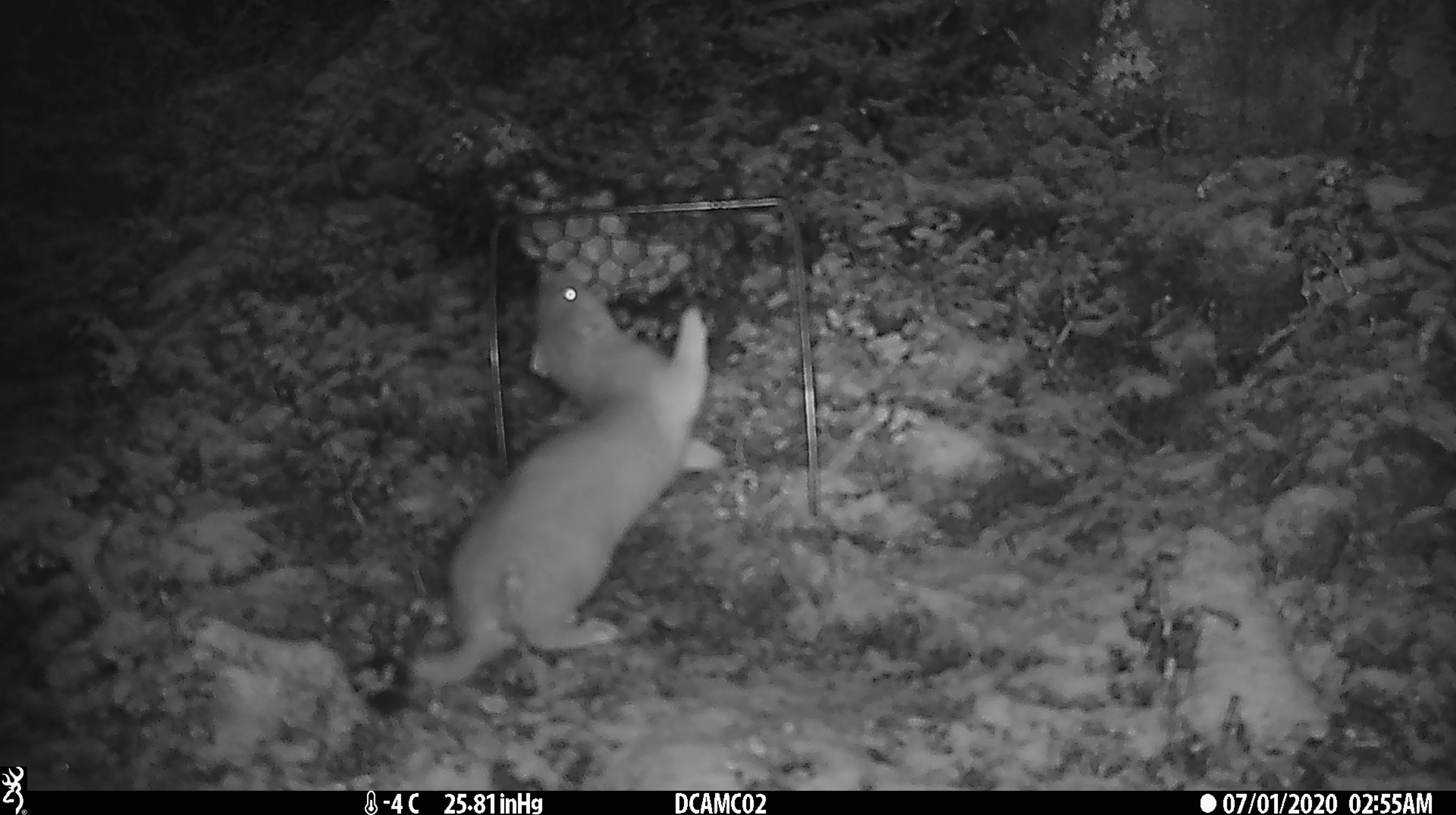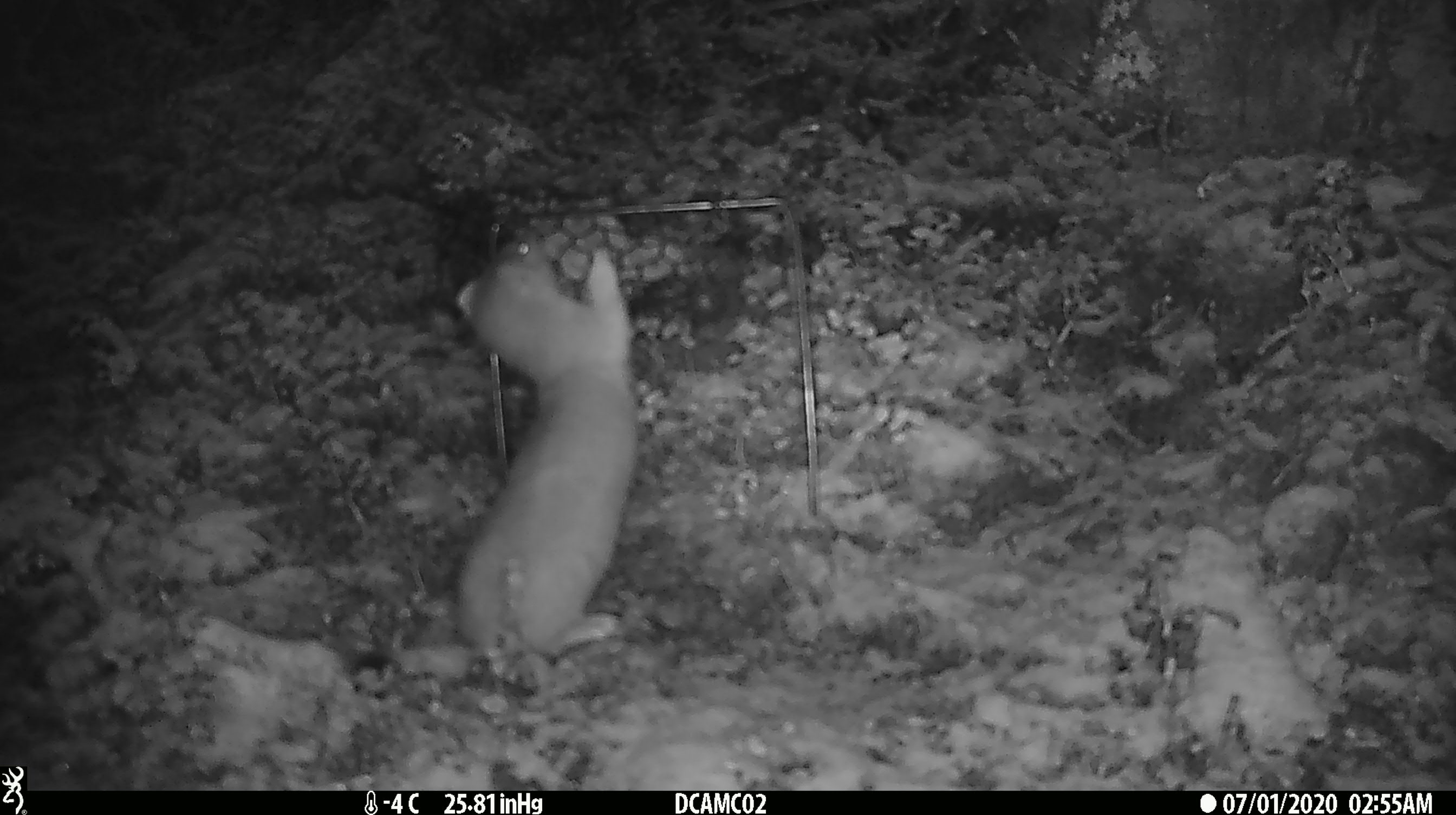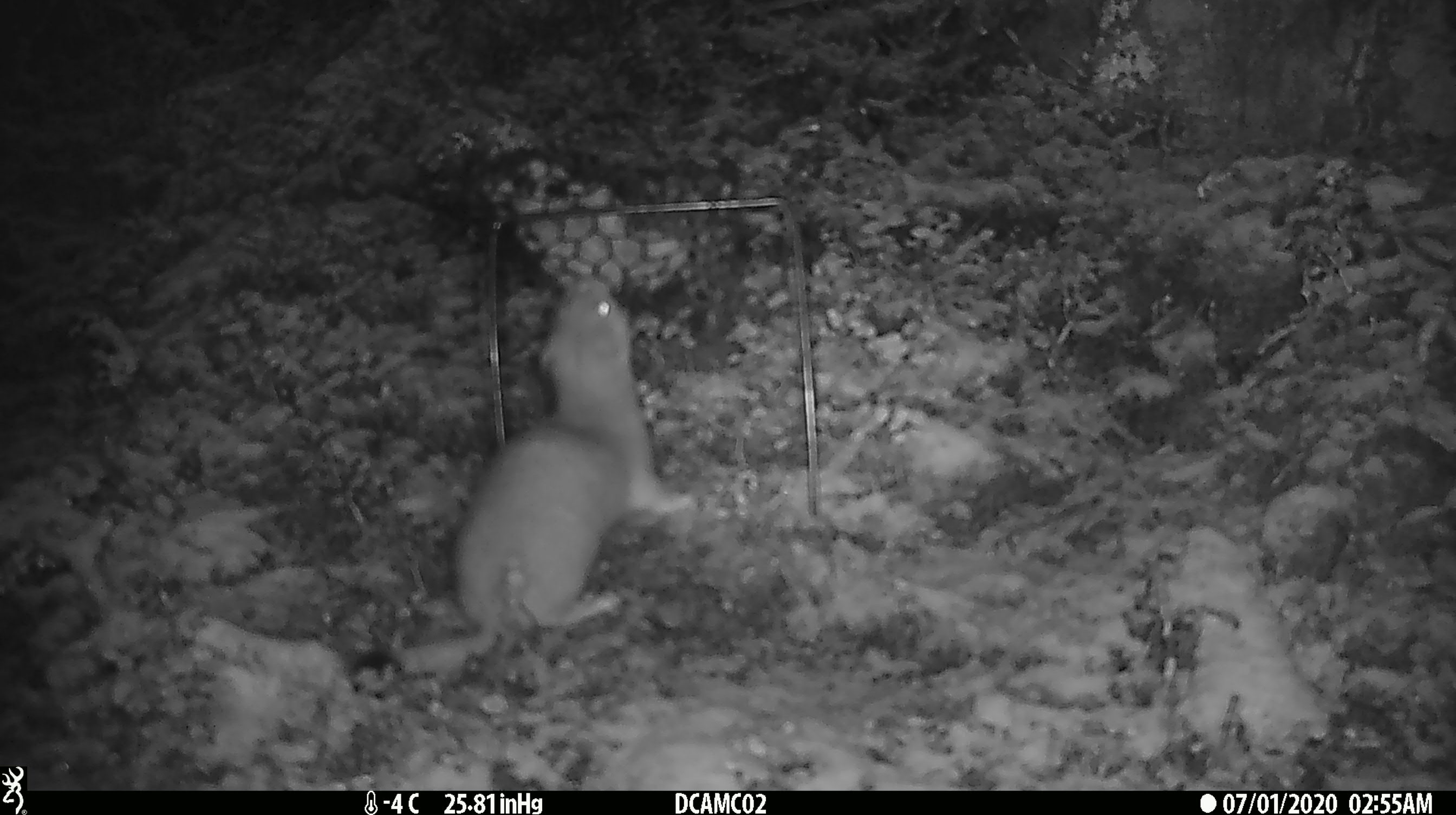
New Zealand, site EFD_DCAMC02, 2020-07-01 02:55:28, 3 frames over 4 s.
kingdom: Animalia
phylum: Chordata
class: Mammalia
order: Carnivora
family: Mustelidae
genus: Mustela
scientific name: Mustela erminea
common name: stoat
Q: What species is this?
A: Stoat (Mustela erminea).